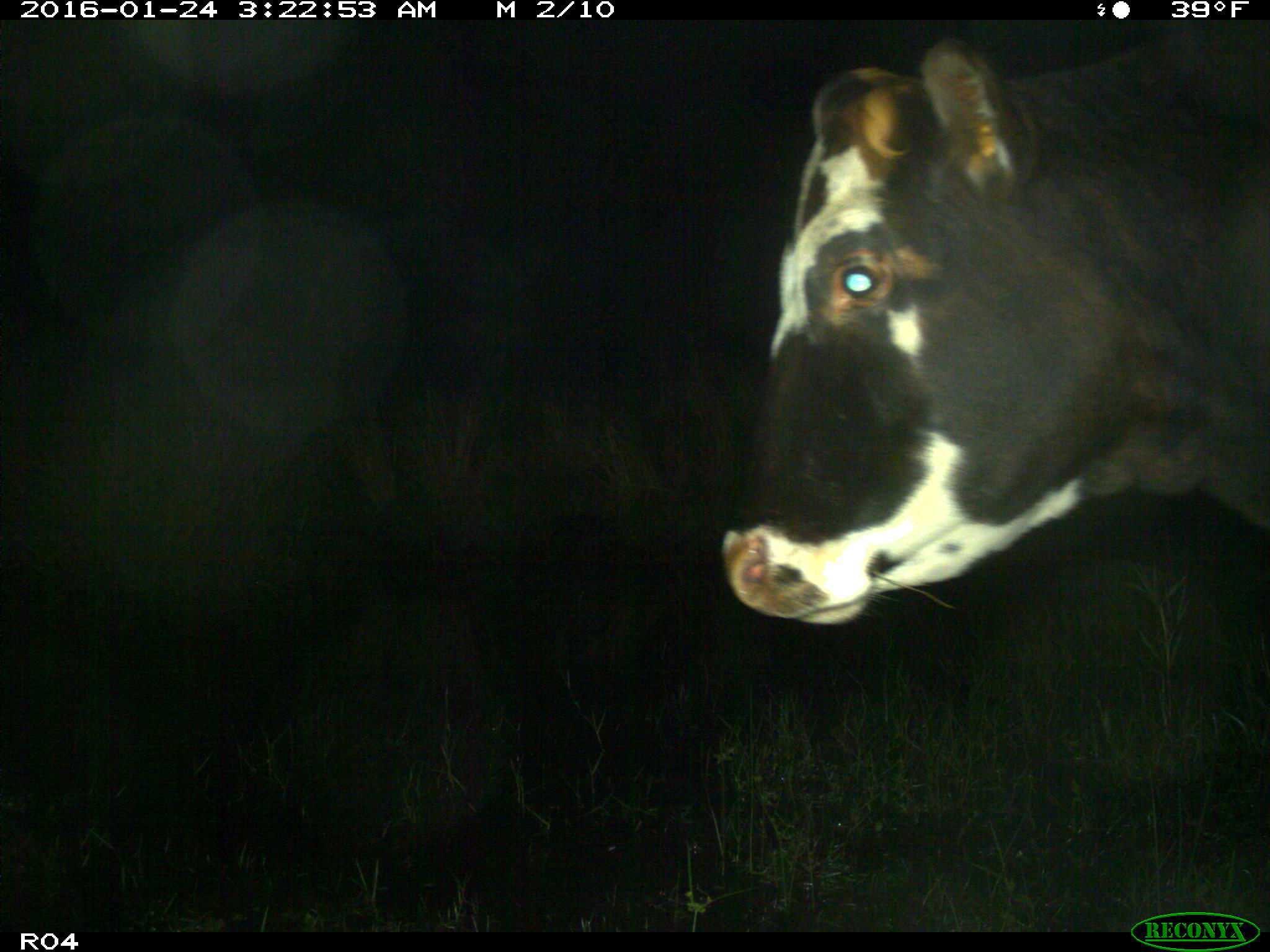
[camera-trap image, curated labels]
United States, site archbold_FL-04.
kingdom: Animalia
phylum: Chordata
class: Mammalia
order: Artiodactyla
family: Bovidae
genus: Bos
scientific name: Bos taurus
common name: domestic cow